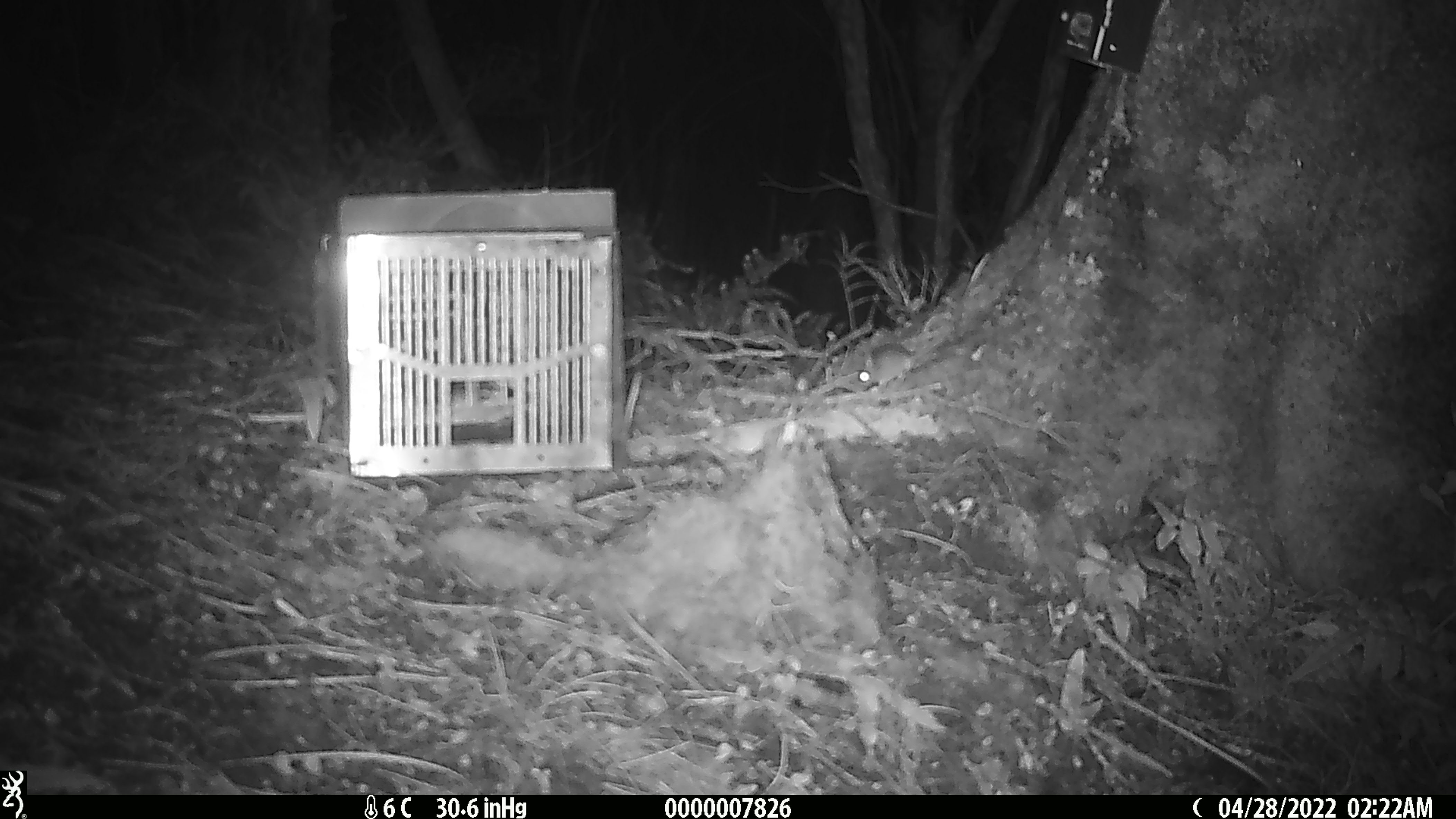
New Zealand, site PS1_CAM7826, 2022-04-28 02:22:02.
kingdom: Animalia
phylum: Chordata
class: Mammalia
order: Rodentia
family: Muridae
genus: Mus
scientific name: Mus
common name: mouse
Mouse (Mus).